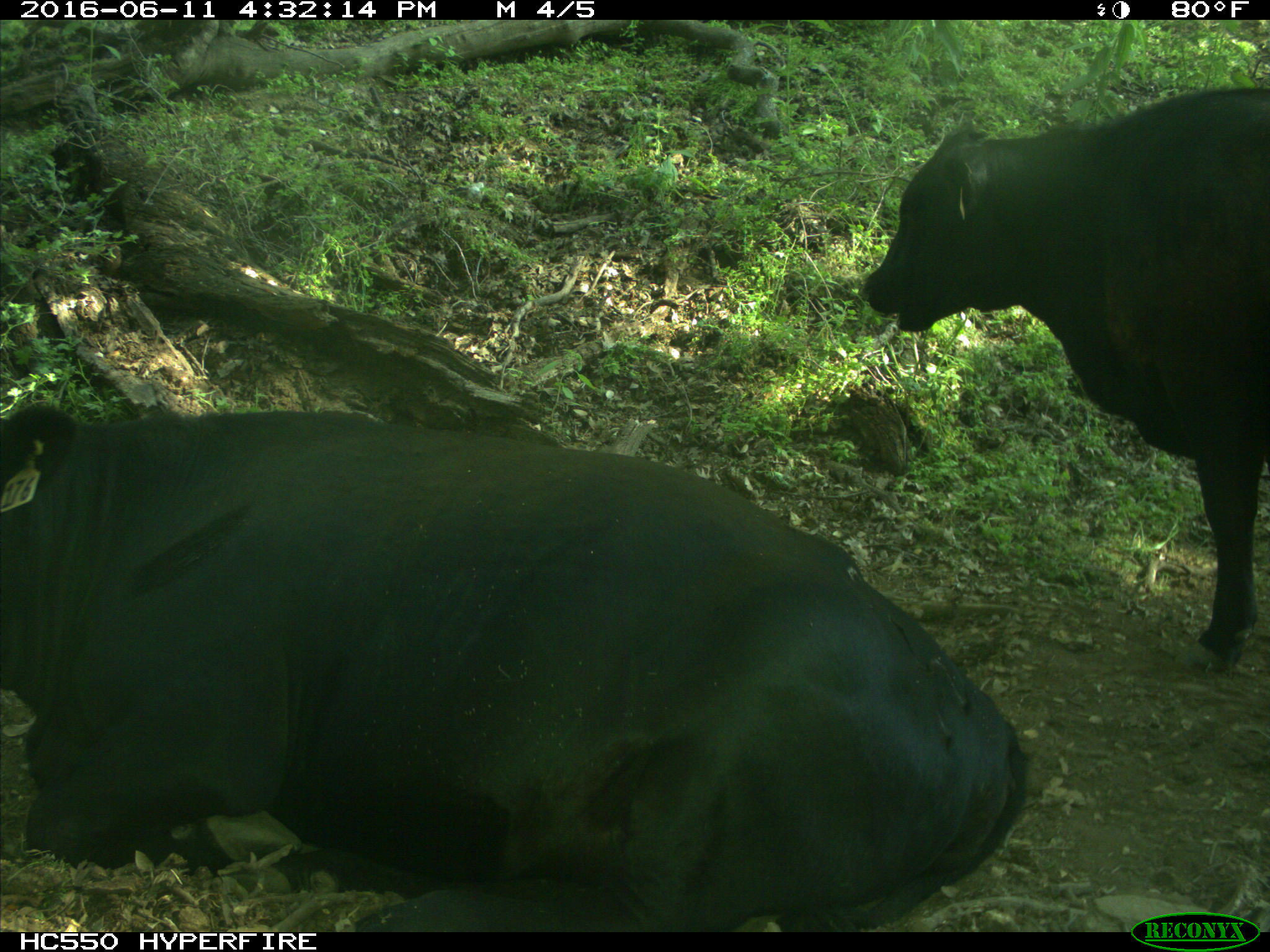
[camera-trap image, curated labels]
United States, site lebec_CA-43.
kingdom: Animalia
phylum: Chordata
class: Mammalia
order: Artiodactyla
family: Bovidae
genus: Bos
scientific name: Bos taurus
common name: domestic cow